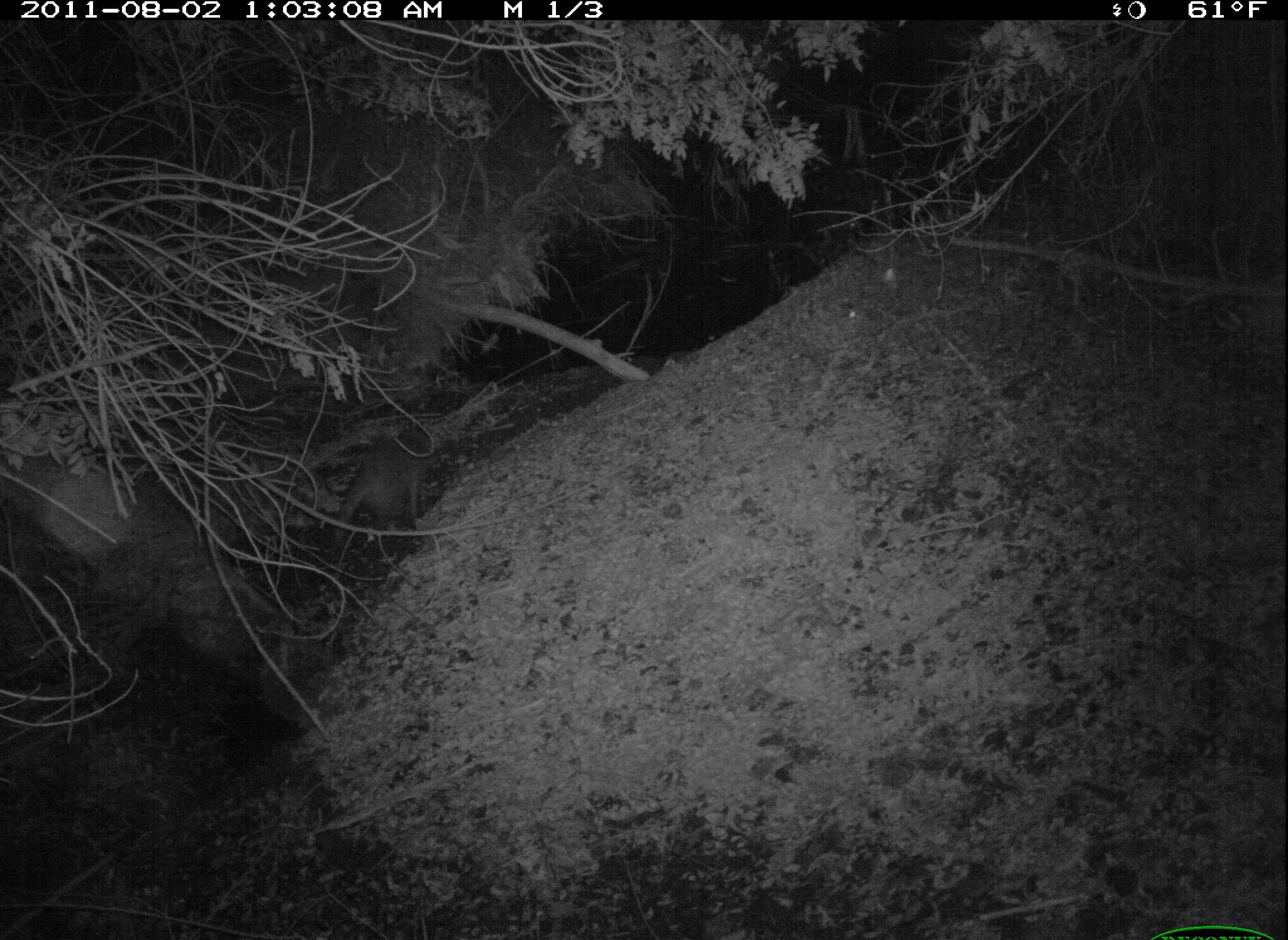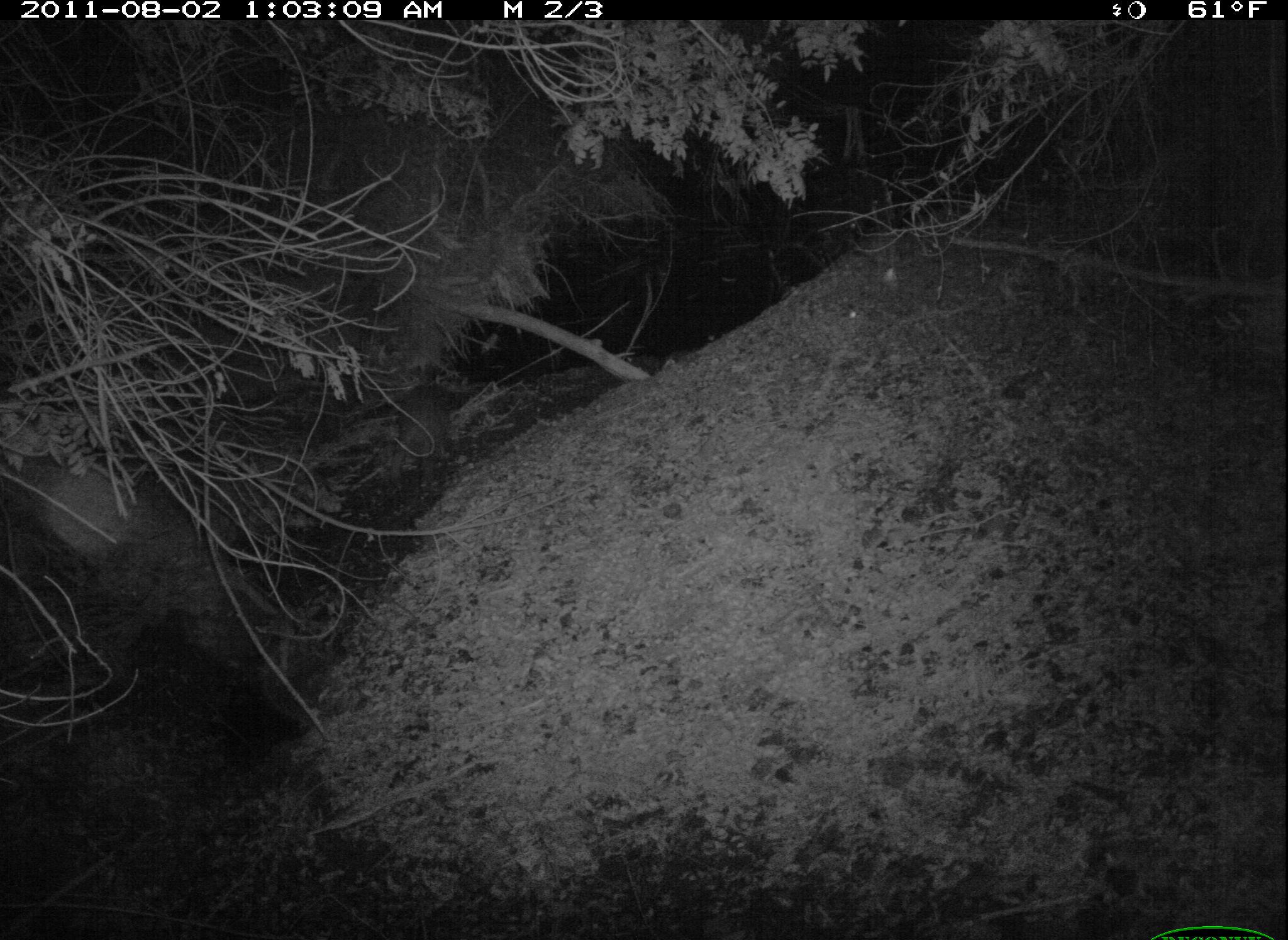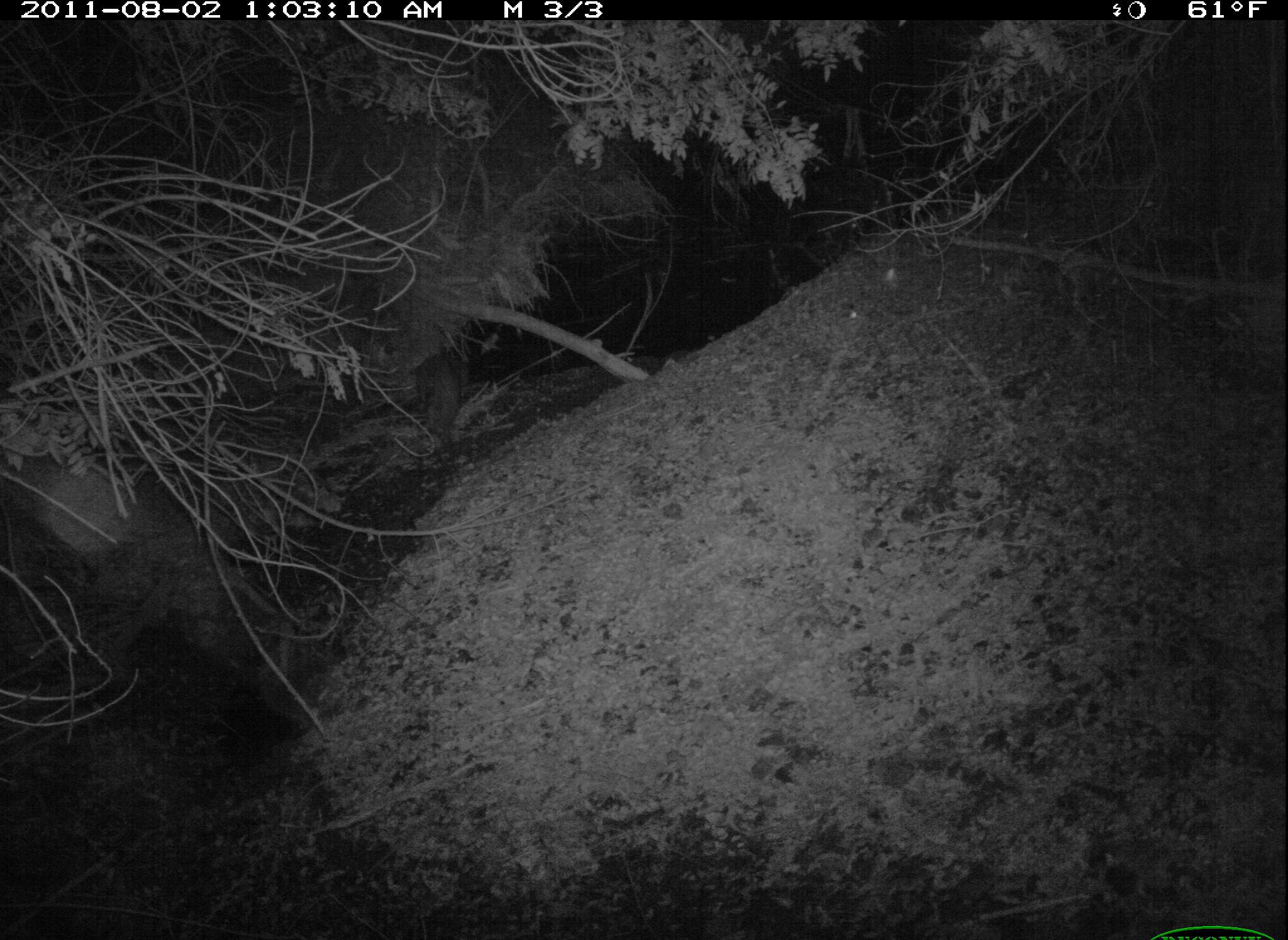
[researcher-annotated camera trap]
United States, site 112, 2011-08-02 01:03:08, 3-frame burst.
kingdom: Animalia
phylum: Chordata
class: Mammalia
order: Carnivora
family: Procyonidae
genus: Procyon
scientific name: Procyon lotor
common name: raccoon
Raccoon (Procyon lotor).